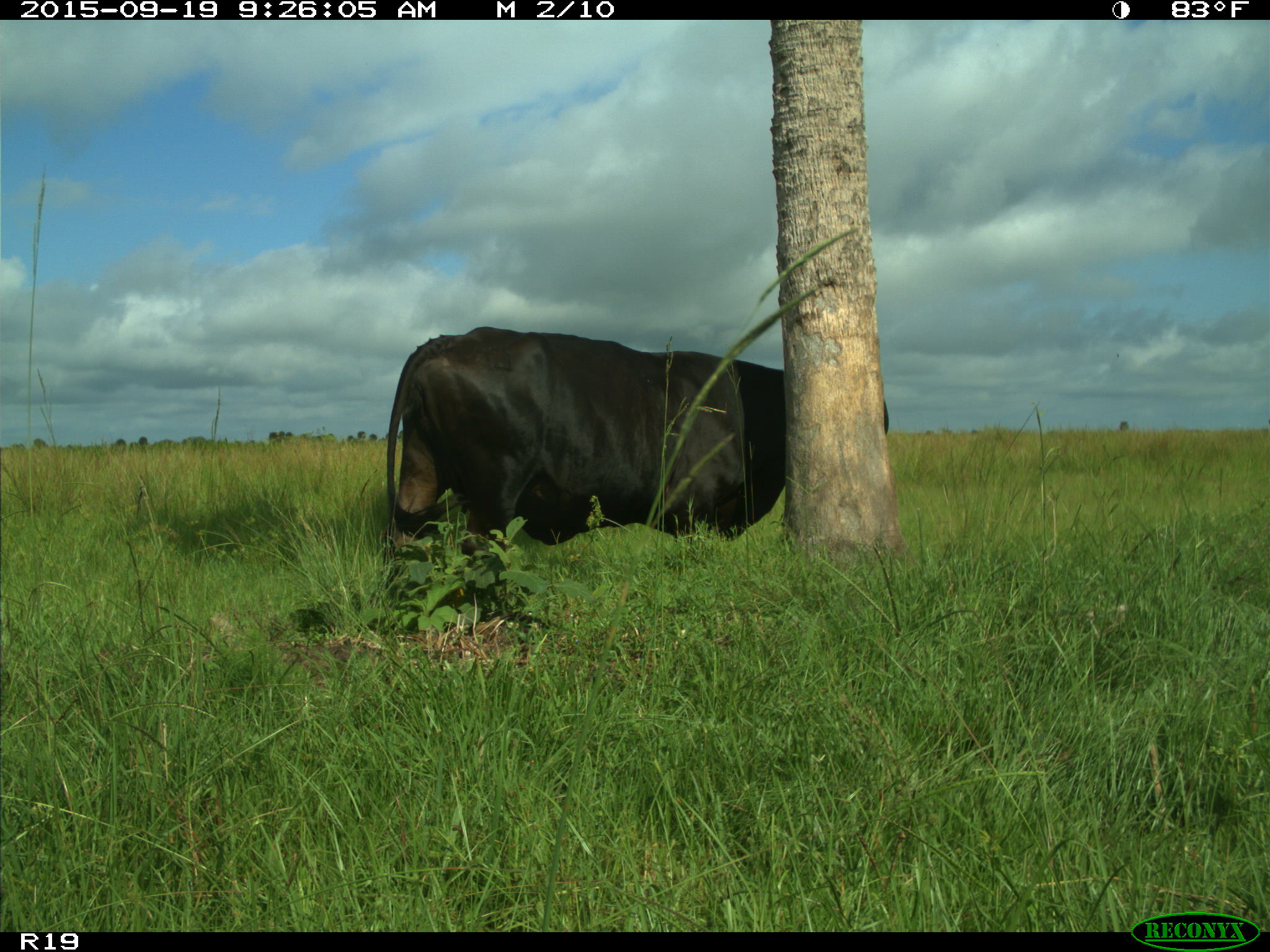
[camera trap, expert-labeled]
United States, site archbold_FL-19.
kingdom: Animalia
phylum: Chordata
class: Mammalia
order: Artiodactyla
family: Bovidae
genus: Bos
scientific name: Bos taurus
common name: domestic cow